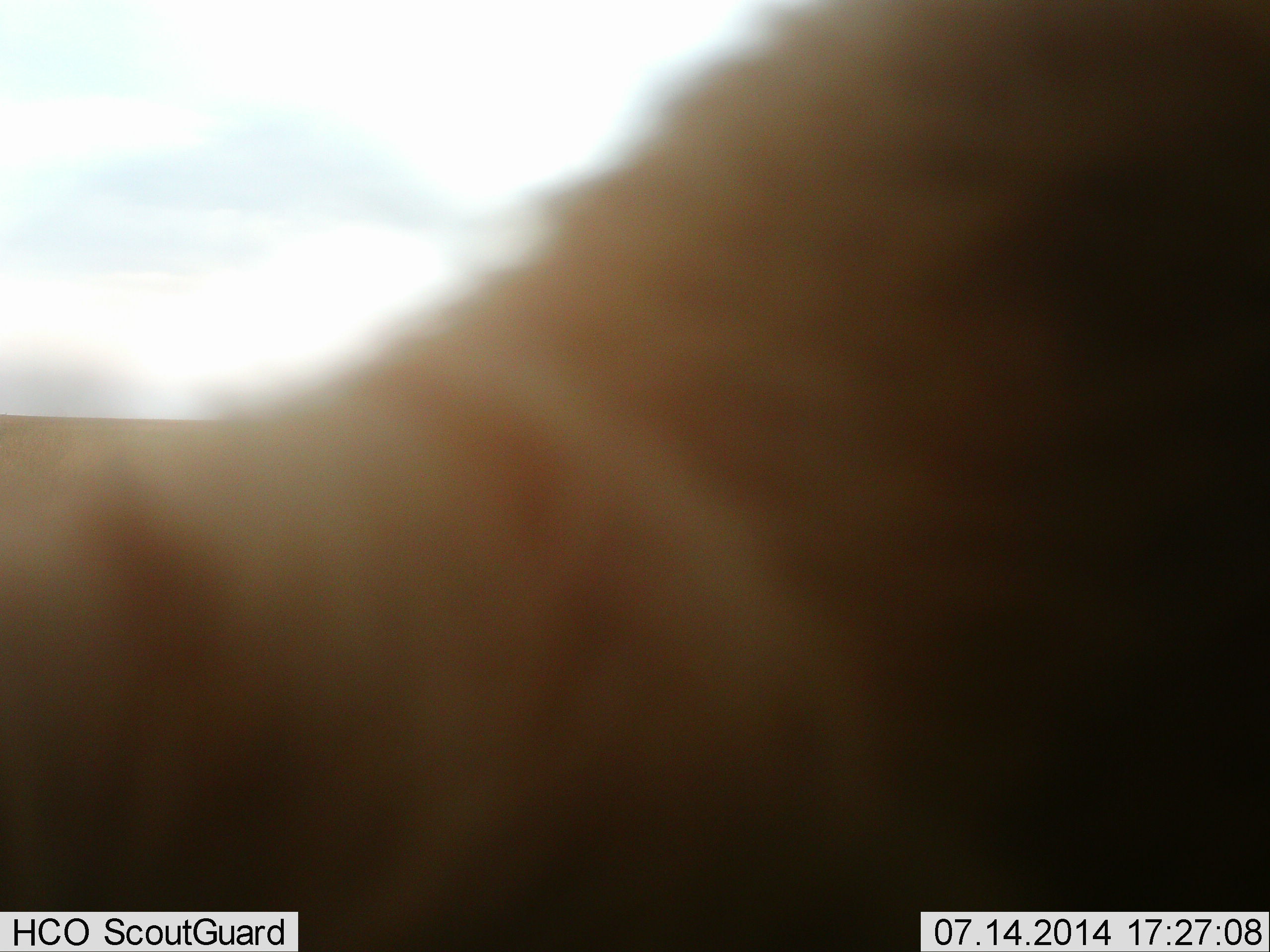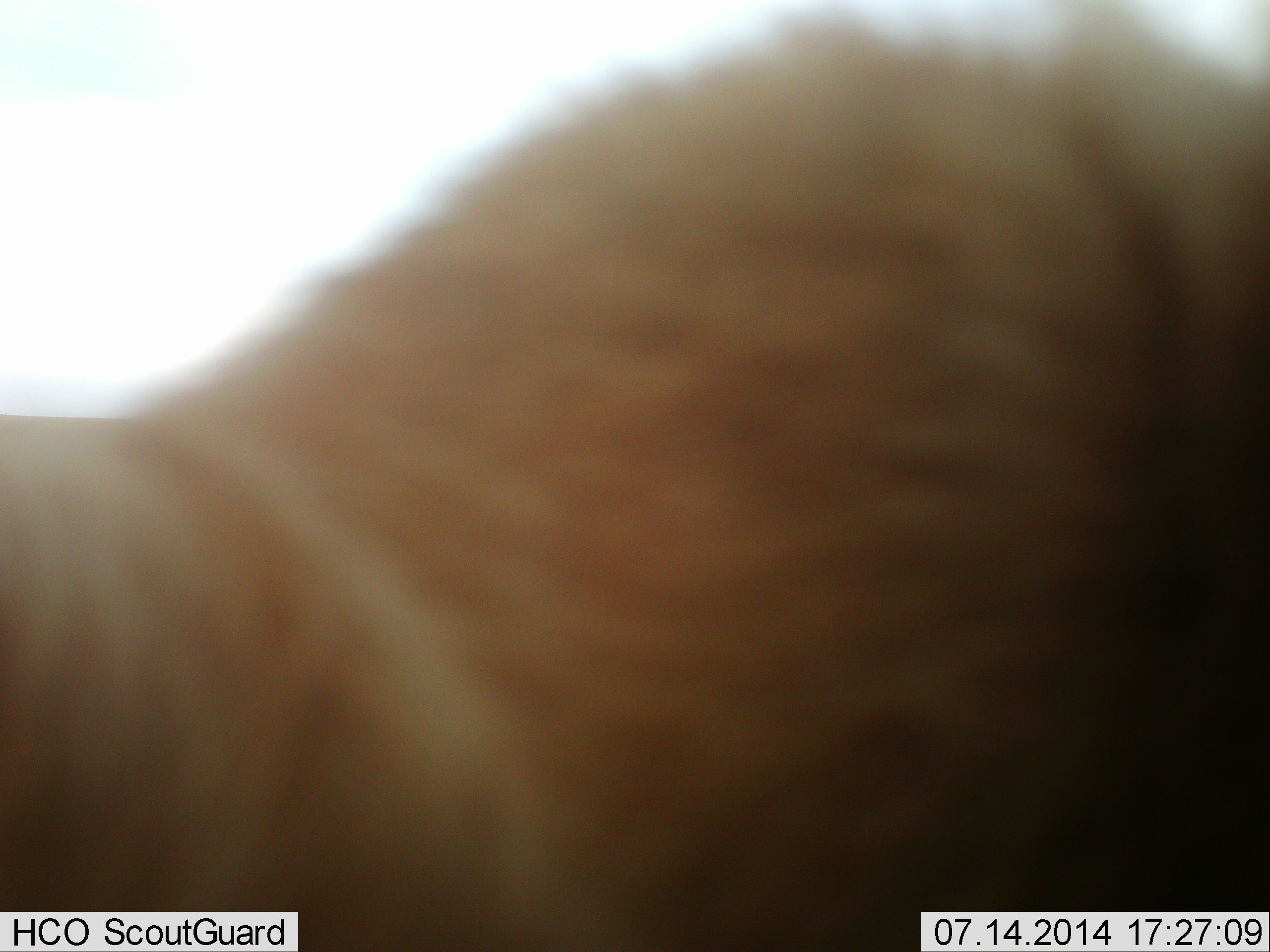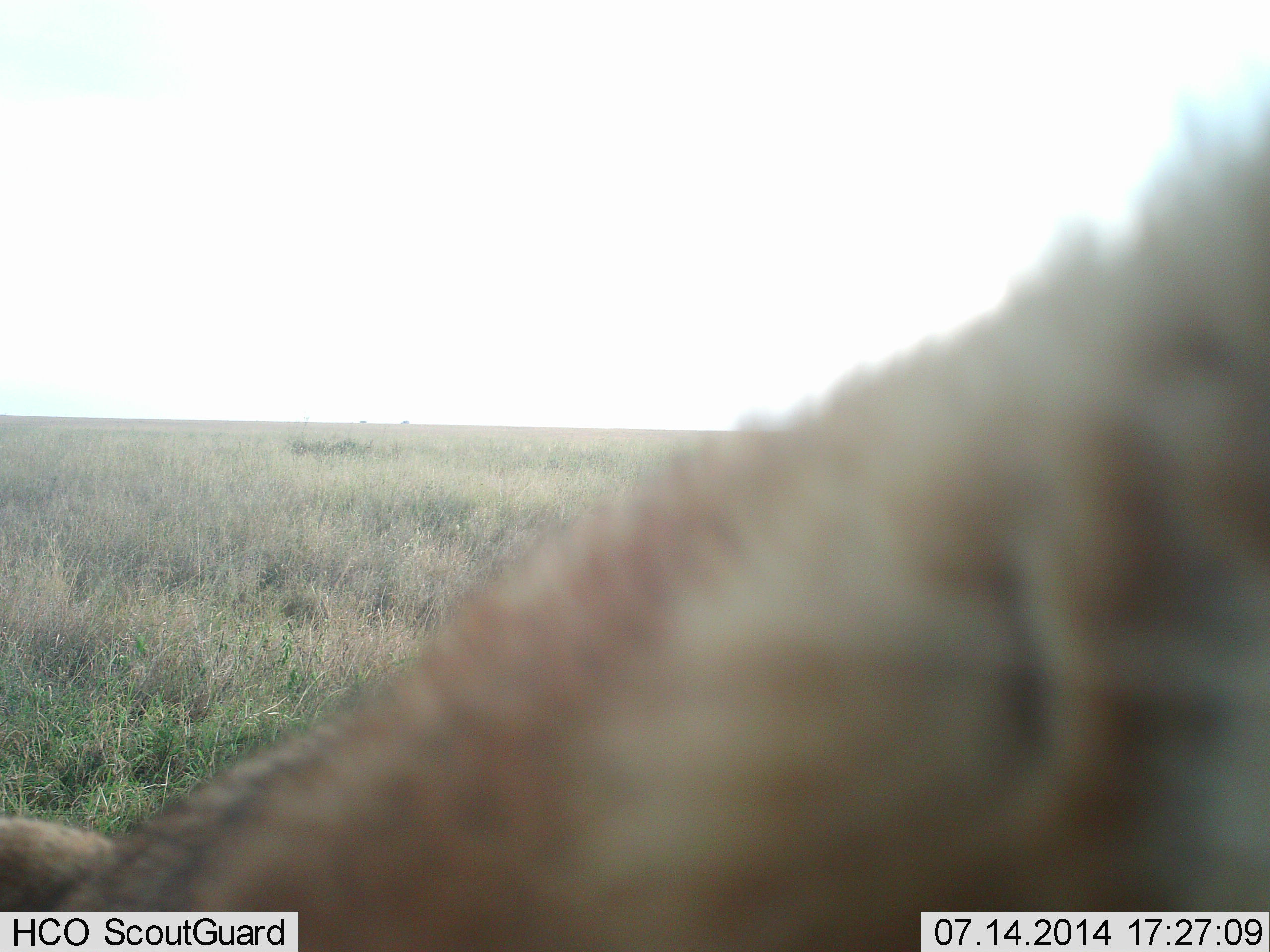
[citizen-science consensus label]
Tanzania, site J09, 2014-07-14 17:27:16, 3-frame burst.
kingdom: Animalia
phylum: Chordata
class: Mammalia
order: Carnivora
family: Felidae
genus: Panthera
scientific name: Panthera leo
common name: lion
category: lionfemale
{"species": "lionfemale (lion) (Panthera leo)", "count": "1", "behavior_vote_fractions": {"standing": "25%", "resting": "50%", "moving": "38%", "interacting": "12%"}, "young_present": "0%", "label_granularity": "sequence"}